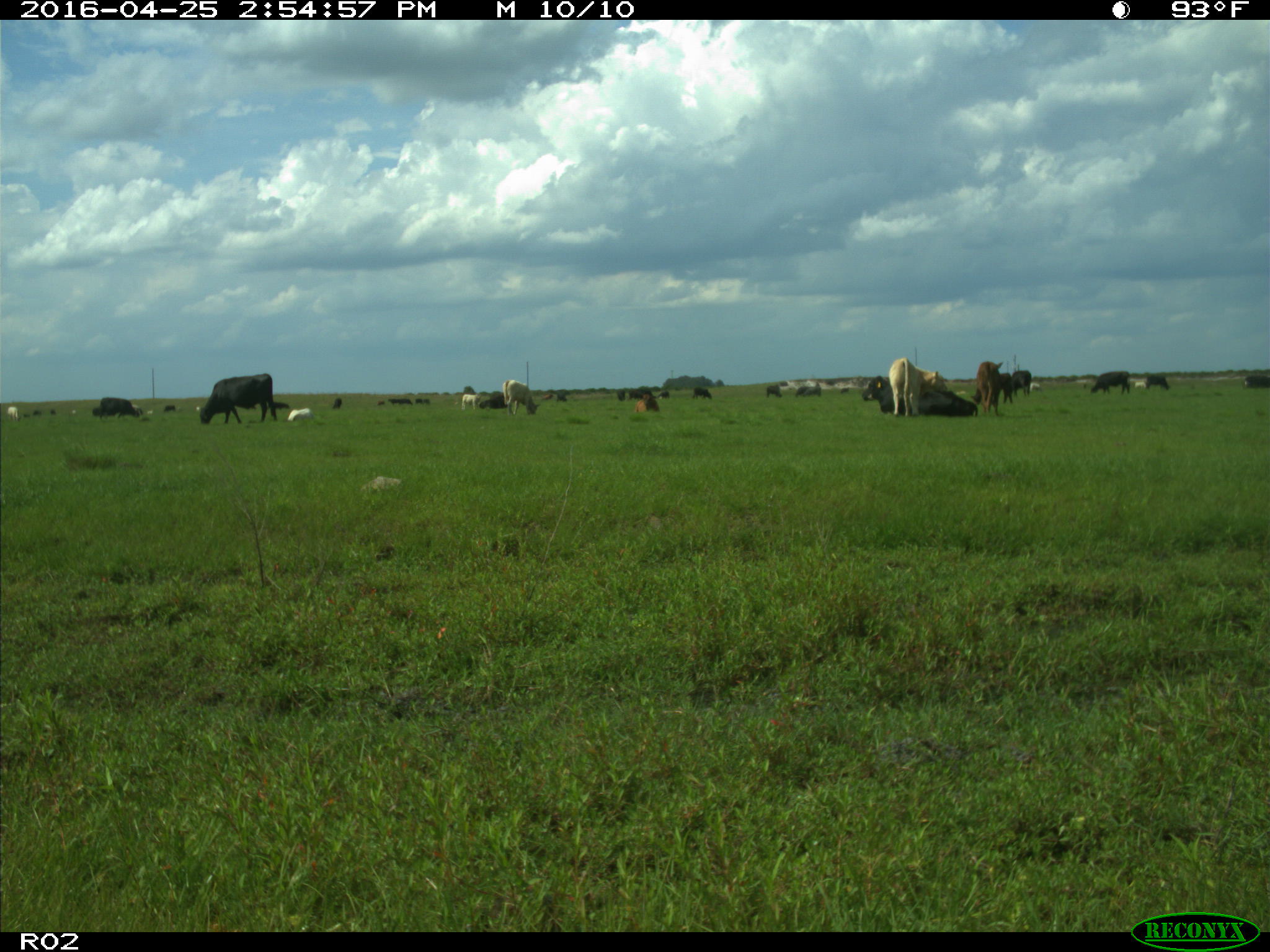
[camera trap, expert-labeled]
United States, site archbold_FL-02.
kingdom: Animalia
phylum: Chordata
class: Mammalia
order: Artiodactyla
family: Bovidae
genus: Bos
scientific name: Bos taurus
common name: domestic cow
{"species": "Bos taurus (domestic cow)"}